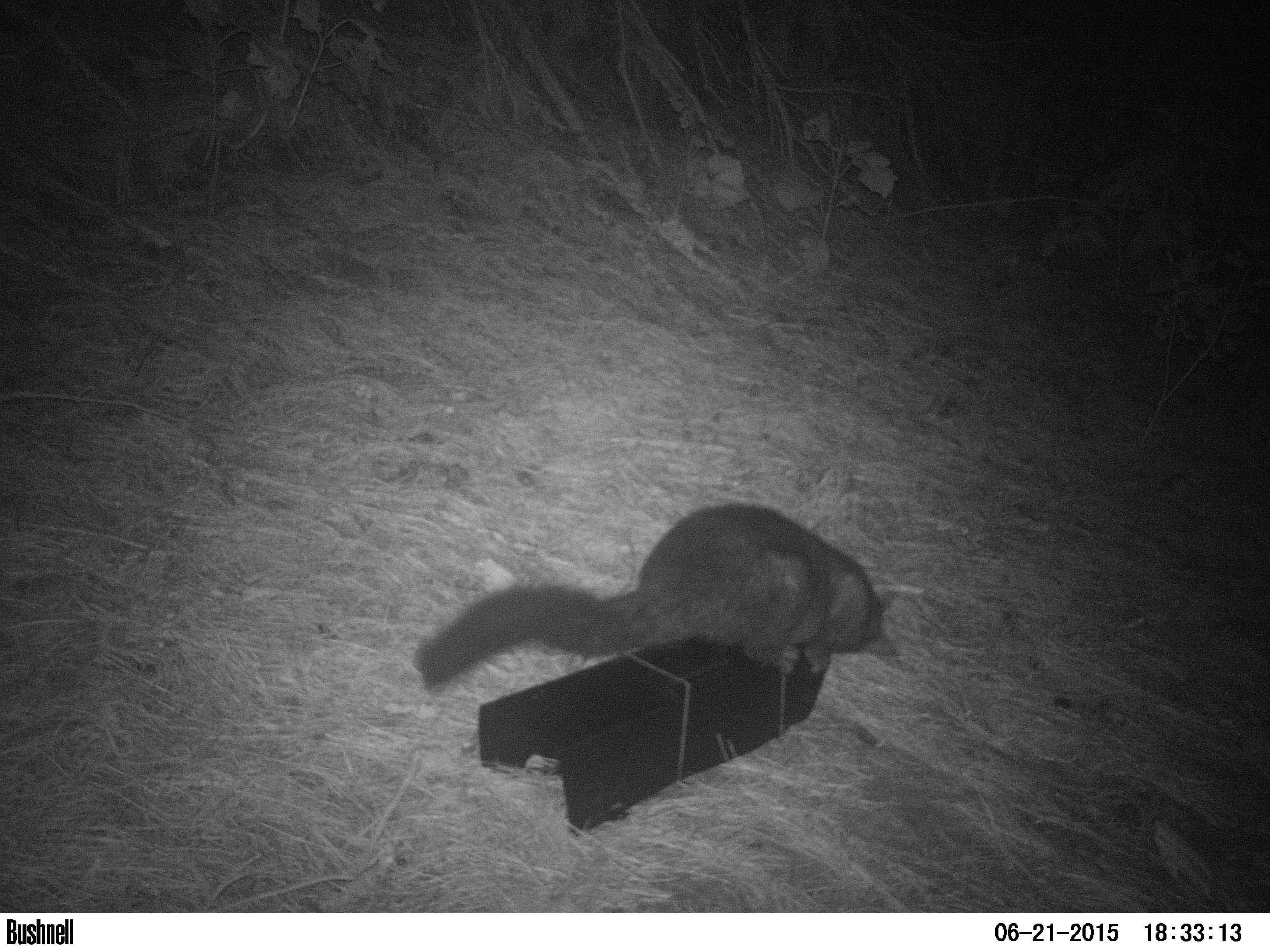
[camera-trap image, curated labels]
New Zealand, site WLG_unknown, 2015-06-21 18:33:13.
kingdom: Animalia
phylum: Chordata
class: Mammalia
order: Diprotodontia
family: Phalangeridae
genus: Trichosurus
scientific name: Trichosurus vulpecula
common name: common brushtail possum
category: possum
Possum (common brushtail possum) (Trichosurus vulpecula).